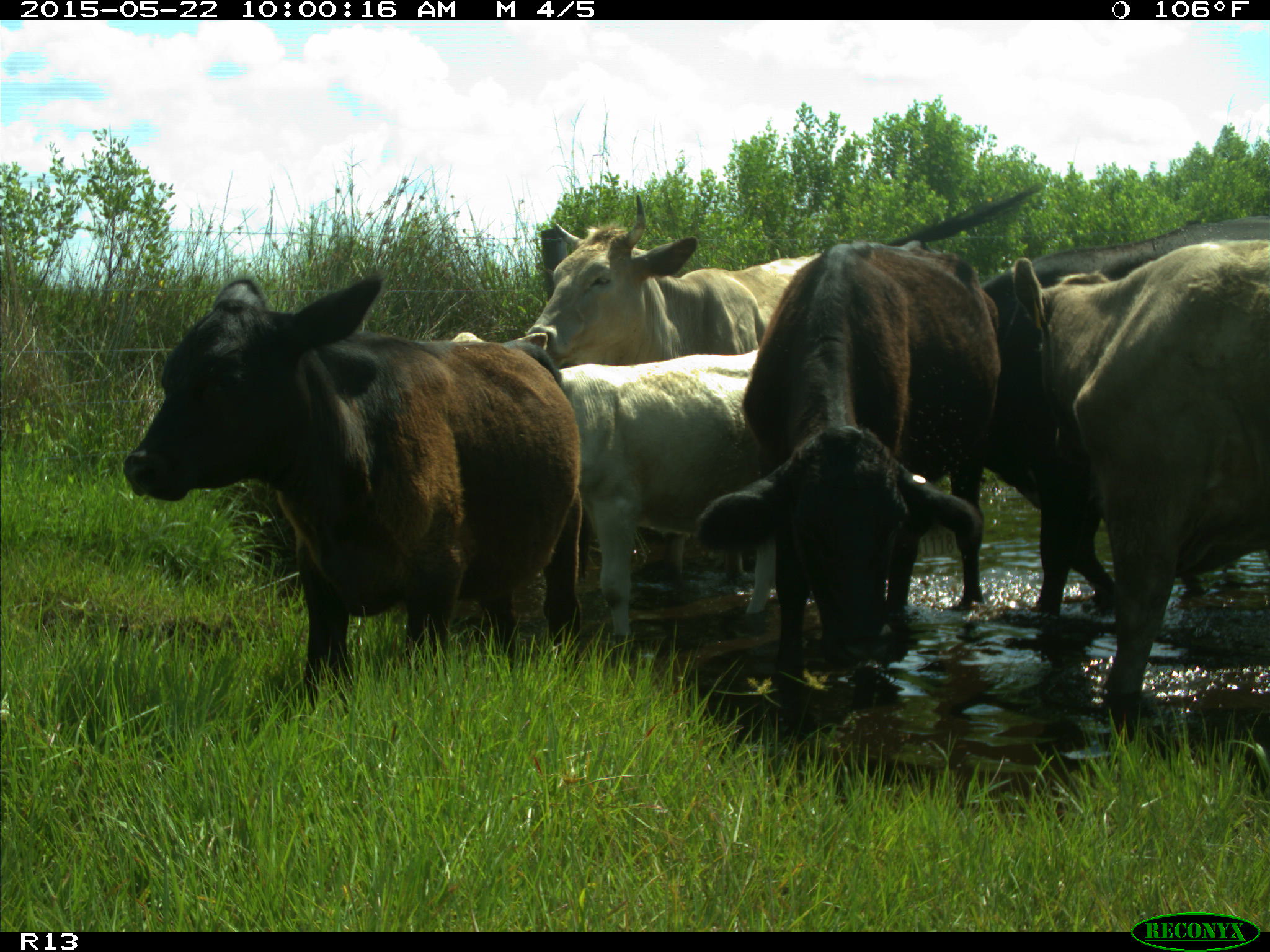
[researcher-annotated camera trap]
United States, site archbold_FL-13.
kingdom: Animalia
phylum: Chordata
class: Mammalia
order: Artiodactyla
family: Bovidae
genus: Bos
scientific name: Bos taurus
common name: domestic cow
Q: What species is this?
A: Bos taurus (domestic cow).